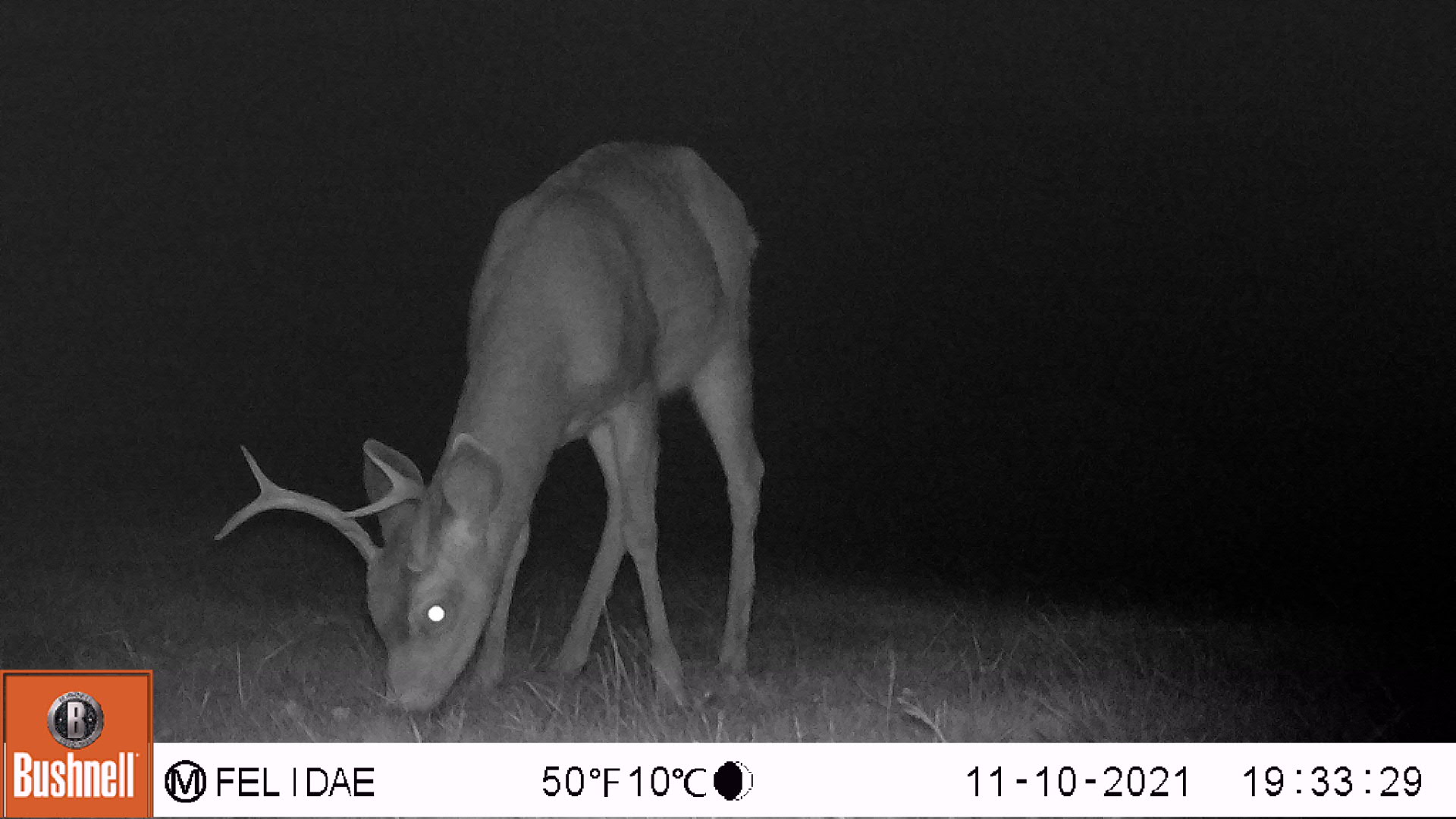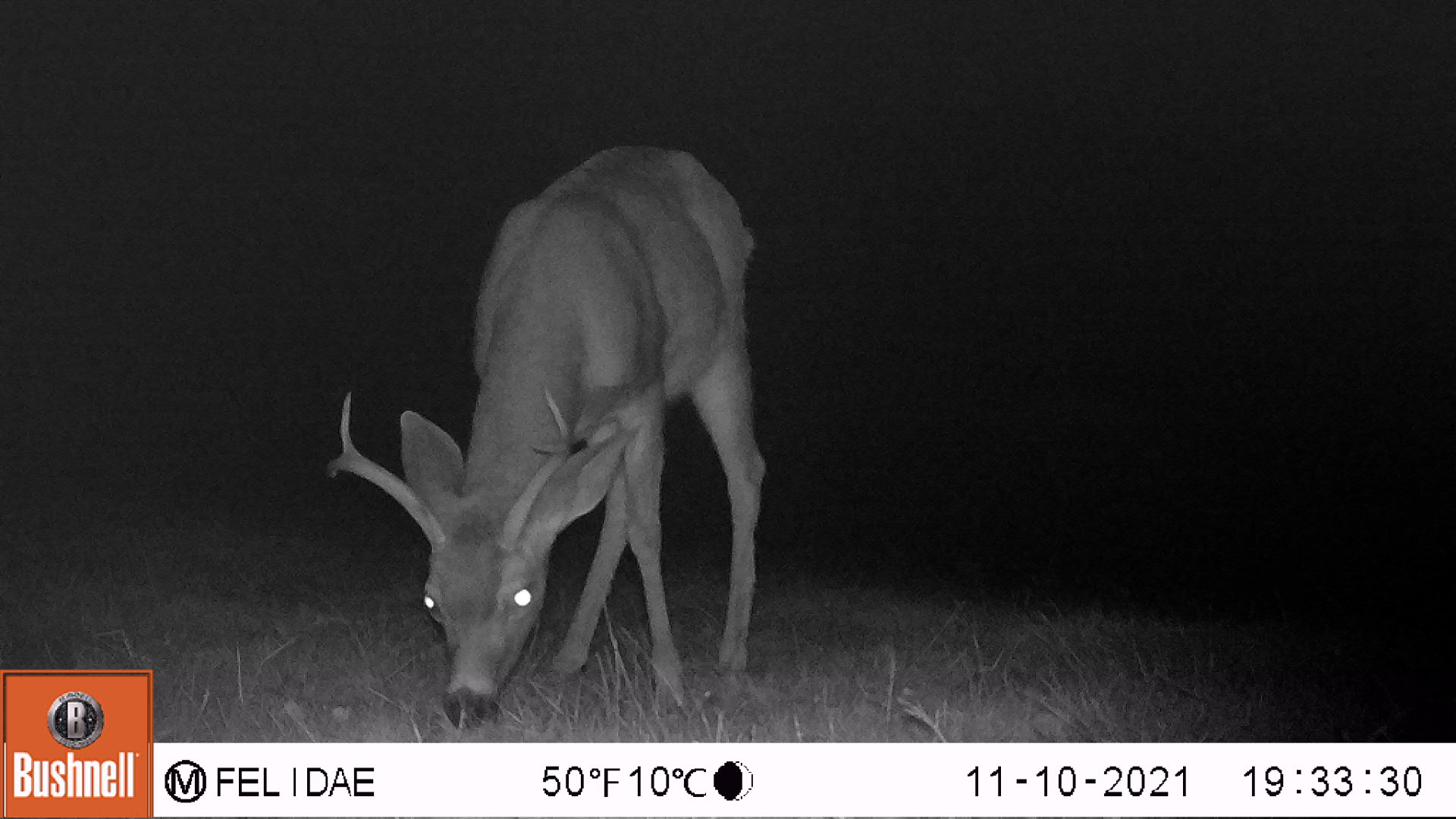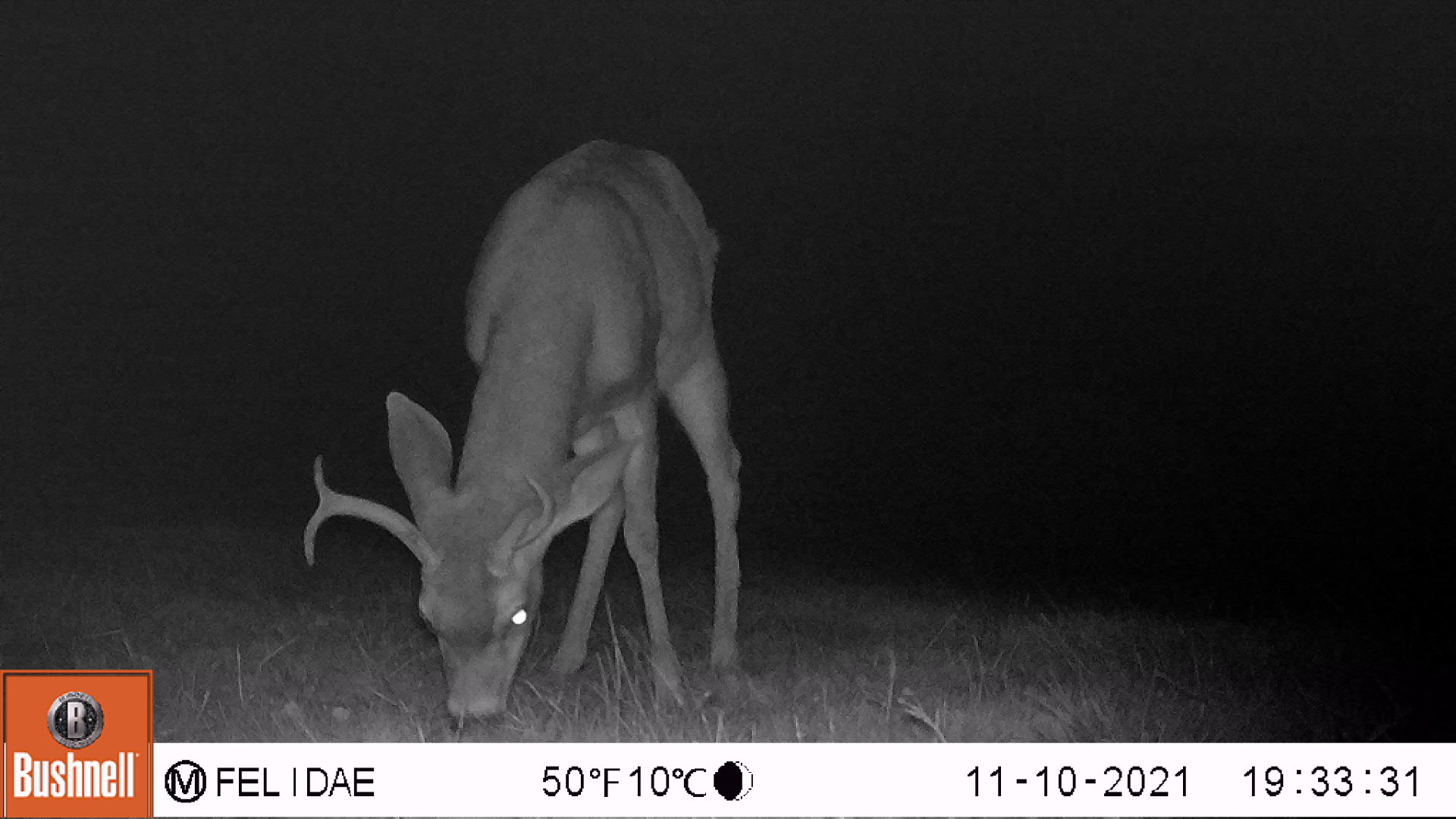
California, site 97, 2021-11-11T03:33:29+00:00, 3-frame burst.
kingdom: Animalia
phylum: Chordata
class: Mammalia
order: Artiodactyla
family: Cervidae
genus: Odocoileus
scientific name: Odocoileus hemionus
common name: mule deer